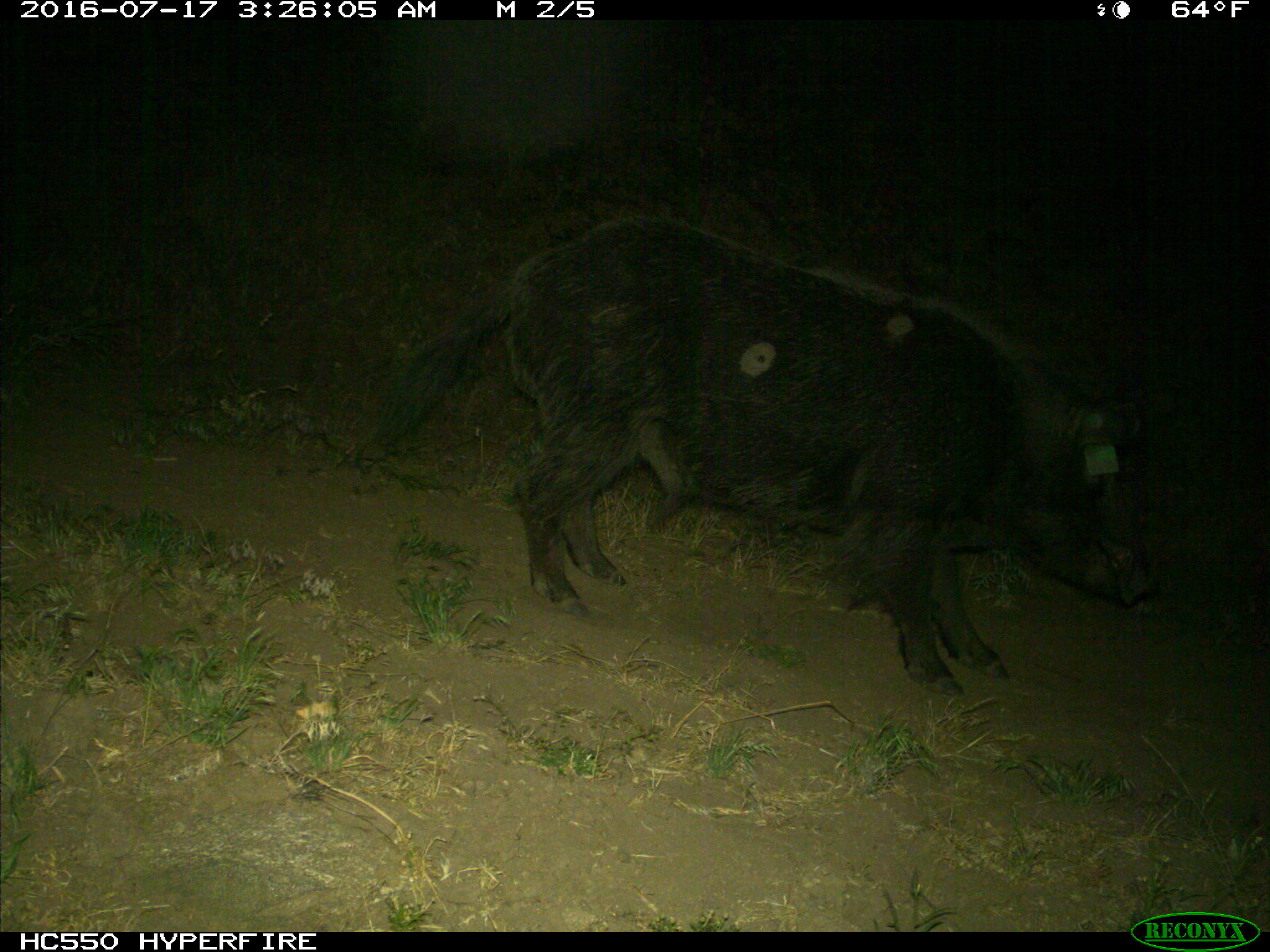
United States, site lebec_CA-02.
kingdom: Animalia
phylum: Chordata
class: Mammalia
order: Artiodactyla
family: Suidae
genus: Sus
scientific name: Sus scrofa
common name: wild boar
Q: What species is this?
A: Sus scrofa (wild boar).